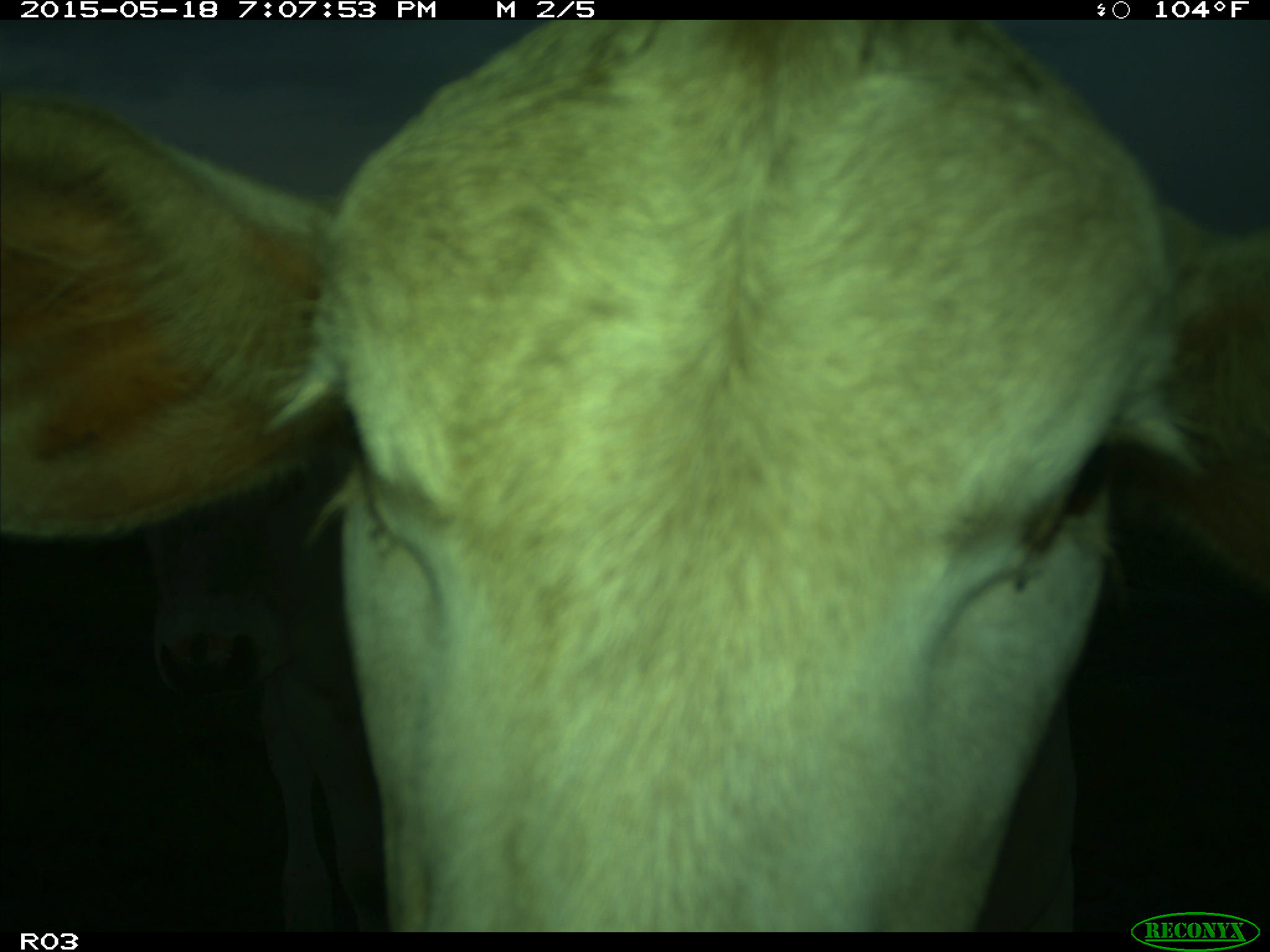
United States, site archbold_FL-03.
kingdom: Animalia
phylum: Chordata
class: Mammalia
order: Artiodactyla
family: Bovidae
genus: Bos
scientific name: Bos taurus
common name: domestic cow